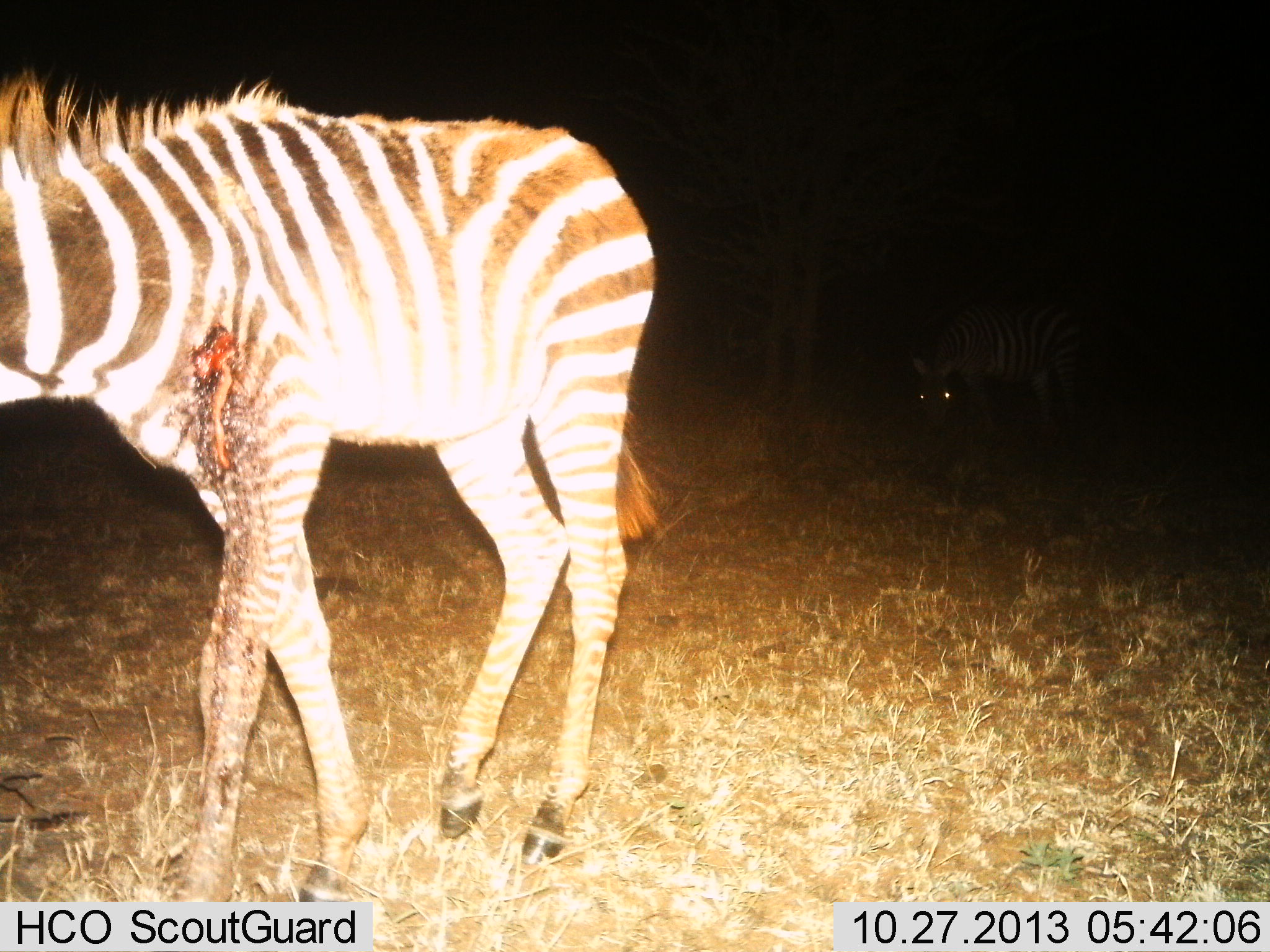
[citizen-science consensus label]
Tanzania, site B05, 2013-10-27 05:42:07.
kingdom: Animalia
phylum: Chordata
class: Mammalia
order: Perissodactyla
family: Equidae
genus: Equus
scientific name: Equus quagga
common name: plains zebra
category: zebra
Zebra (plains zebra) (Equus quagga), count 2. Behavior (volunteer vote fractions): standing 30%, resting 0%, moving 80%, interacting 0%. Young present (vote fraction): 20%. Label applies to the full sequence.